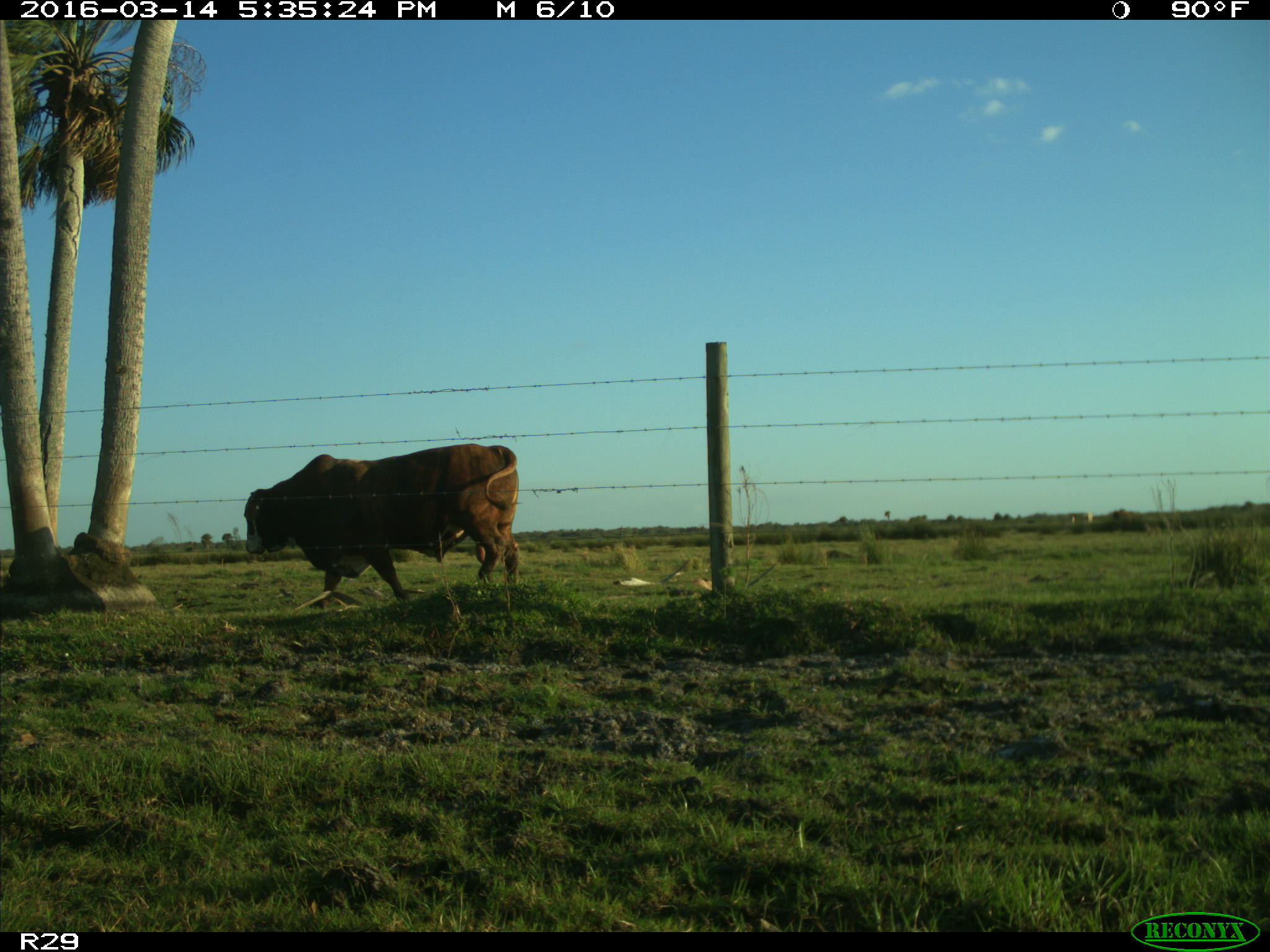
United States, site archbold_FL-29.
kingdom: Animalia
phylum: Chordata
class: Mammalia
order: Artiodactyla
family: Bovidae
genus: Bos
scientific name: Bos taurus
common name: domestic cow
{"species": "Bos taurus (domestic cow)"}